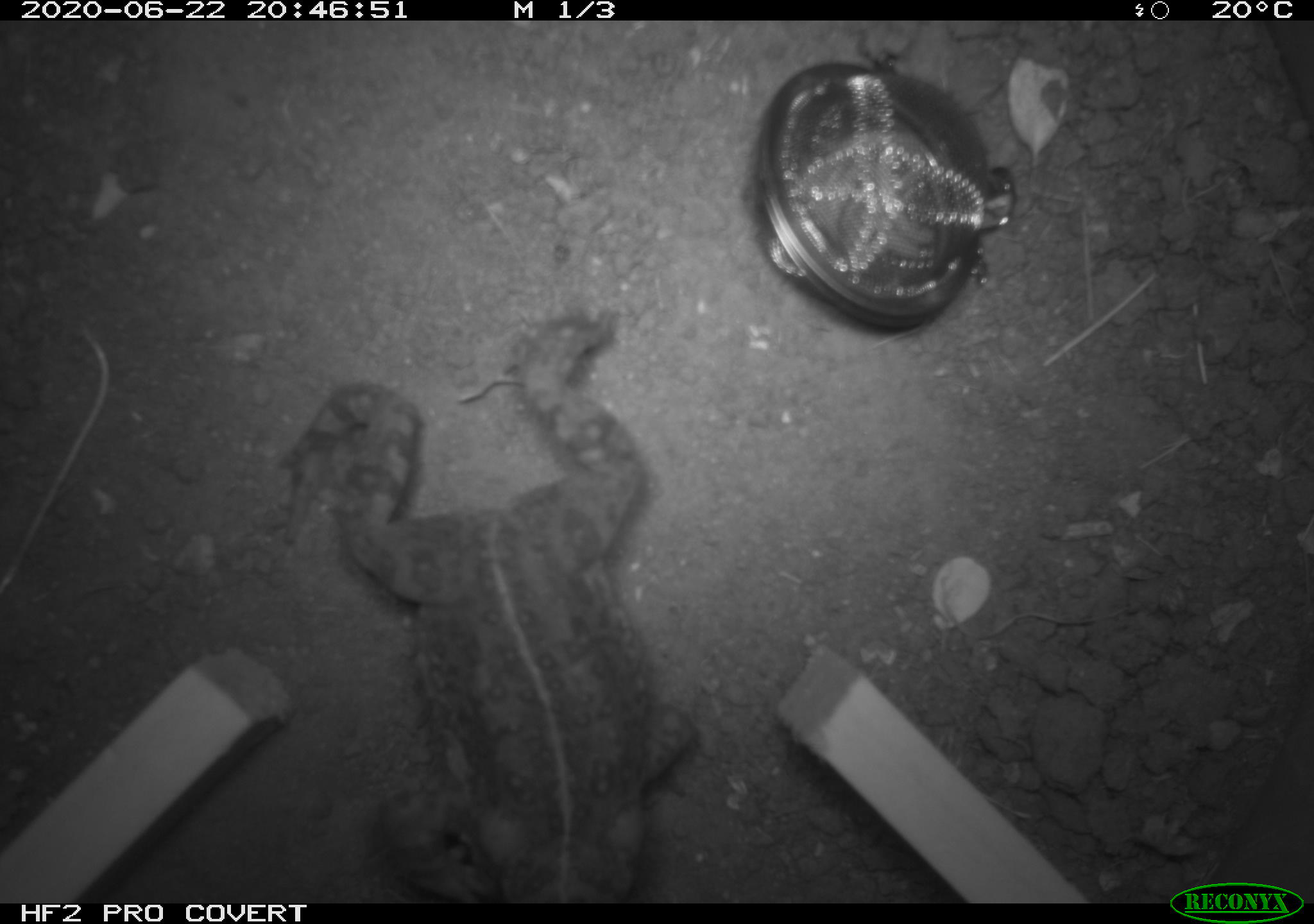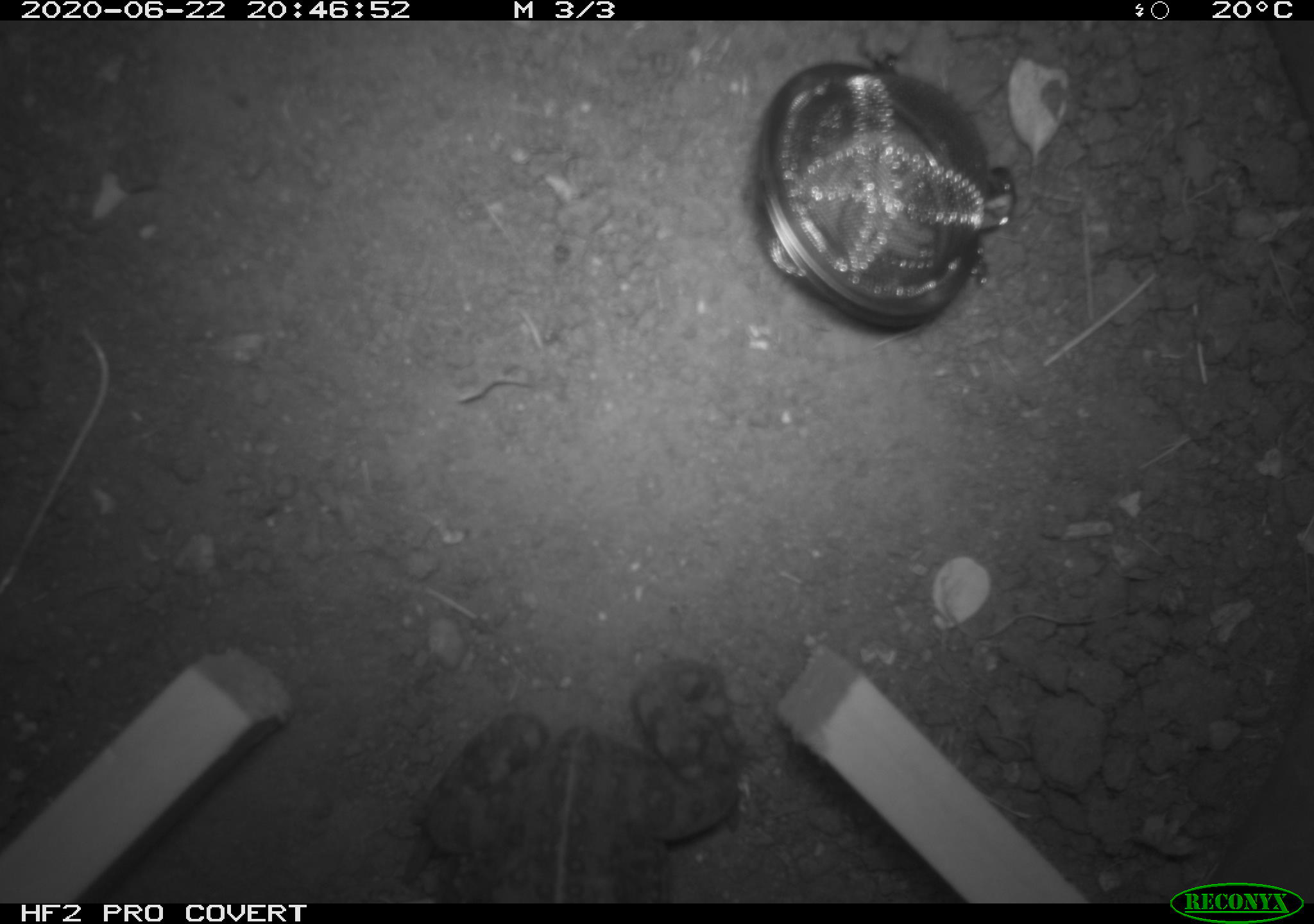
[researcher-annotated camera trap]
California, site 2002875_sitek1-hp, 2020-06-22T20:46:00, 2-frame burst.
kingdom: Animalia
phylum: Chordata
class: Amphibia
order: Anura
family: Bufonidae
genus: Anaxyrus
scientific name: Anaxyrus boreas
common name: western toad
Western toad (Anaxyrus boreas).